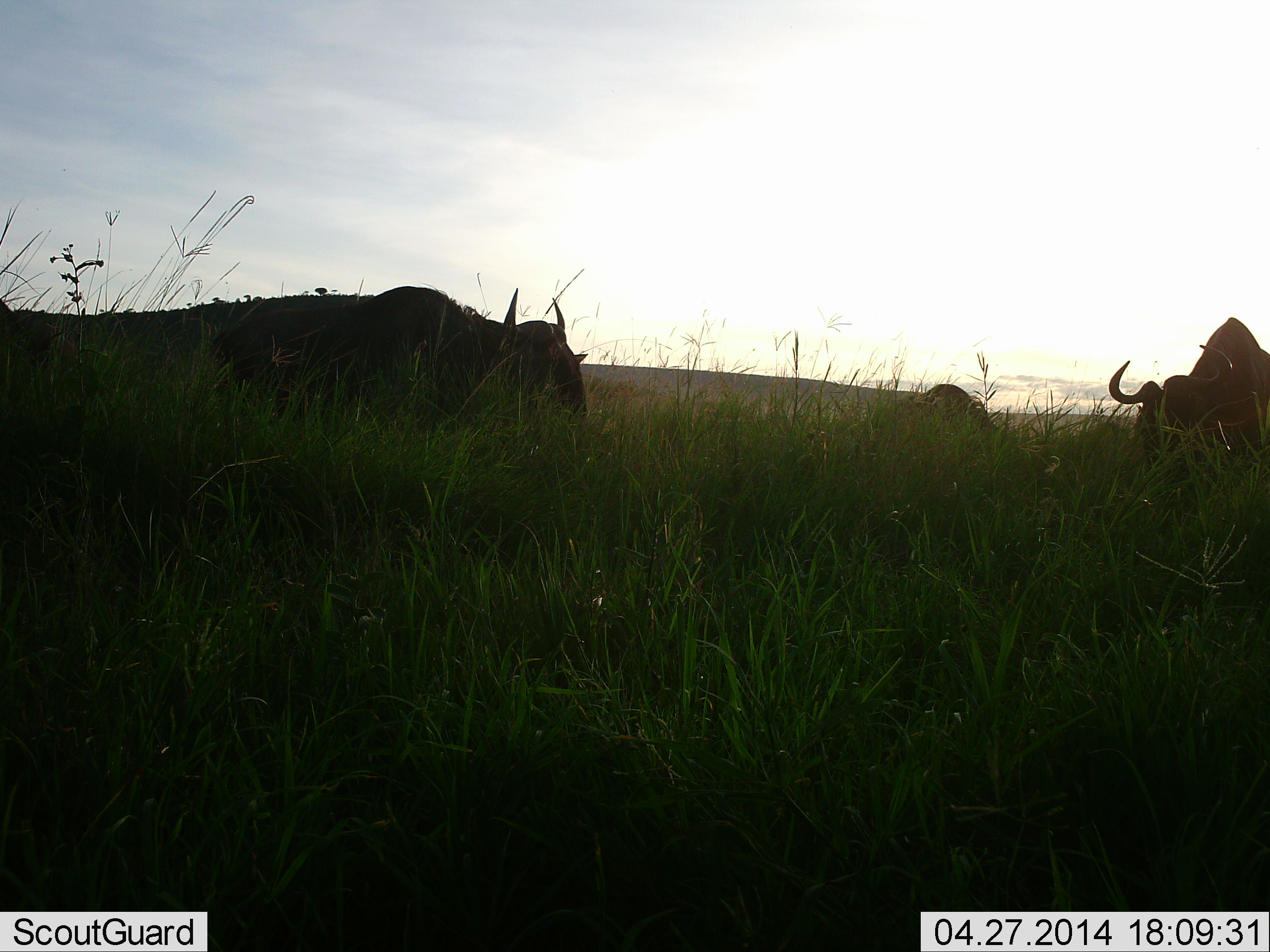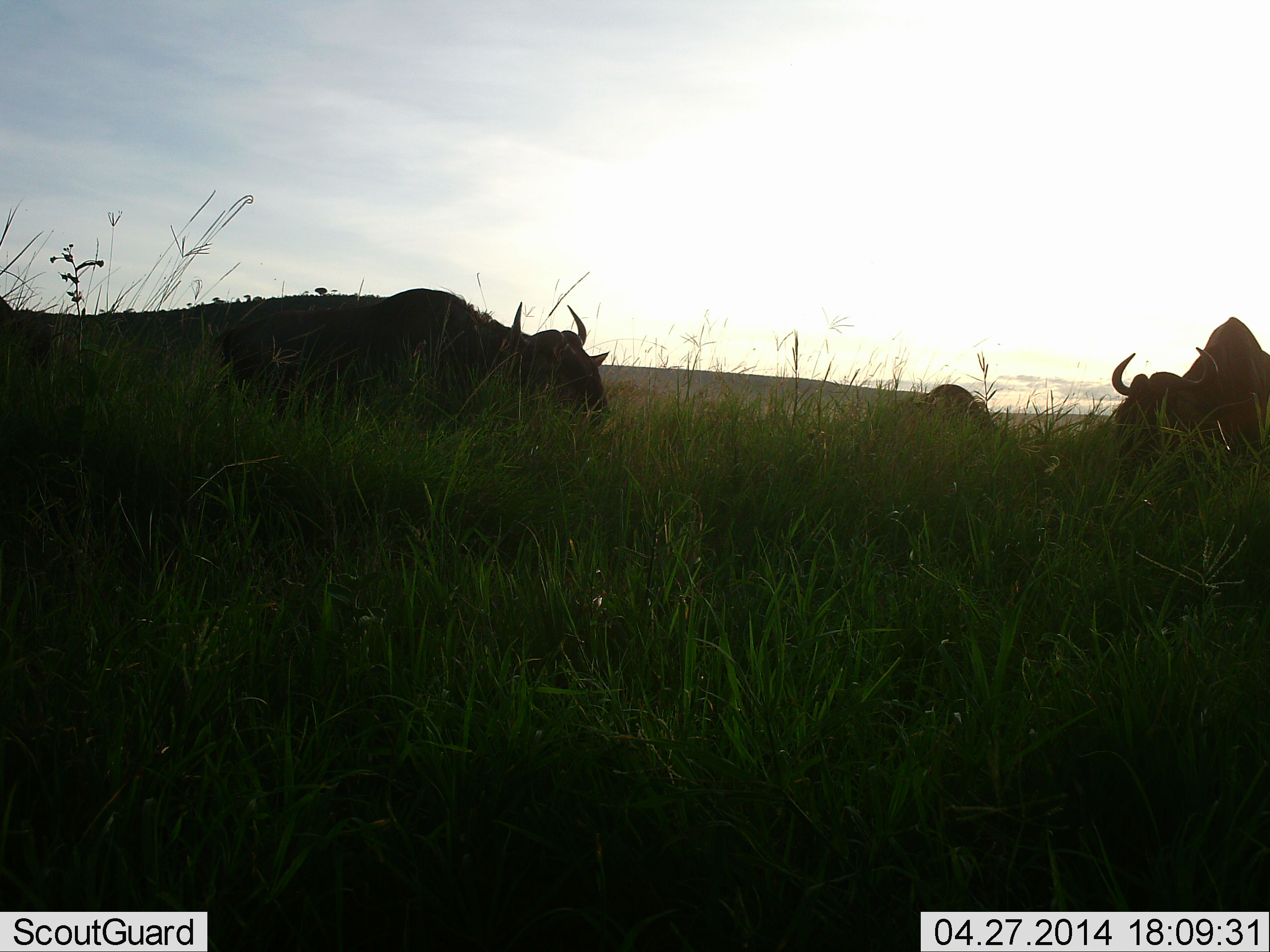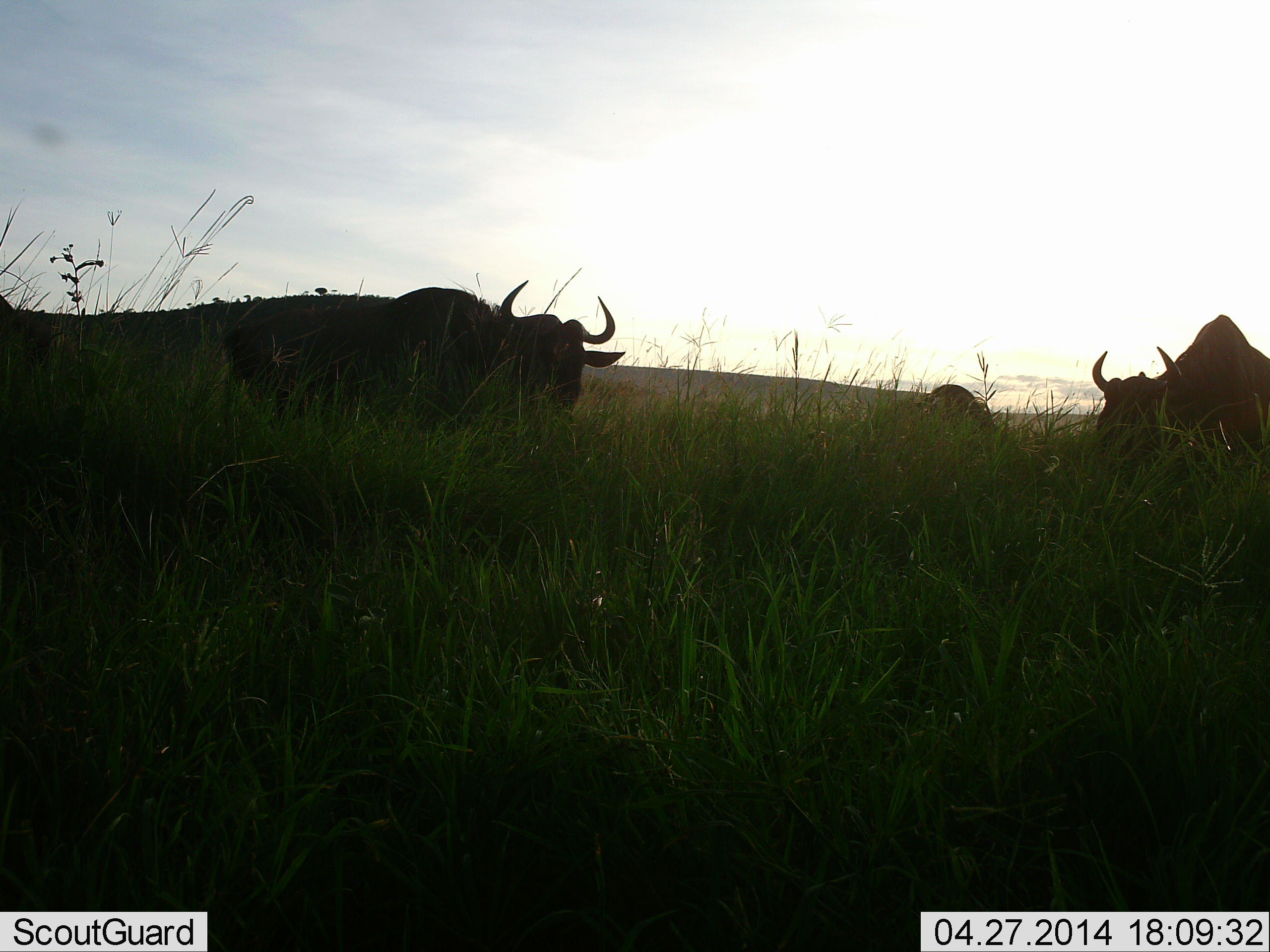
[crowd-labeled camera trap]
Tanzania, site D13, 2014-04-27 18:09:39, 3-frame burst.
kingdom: Animalia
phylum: Chordata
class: Mammalia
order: Artiodactyla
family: Bovidae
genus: Connochaetes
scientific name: Connochaetes taurinus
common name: blue wildebeest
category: wildebeest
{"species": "wildebeest (blue wildebeest) (Connochaetes taurinus)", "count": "4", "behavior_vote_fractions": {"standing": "60%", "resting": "0%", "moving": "0%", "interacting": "0%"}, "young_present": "0%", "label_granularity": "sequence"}